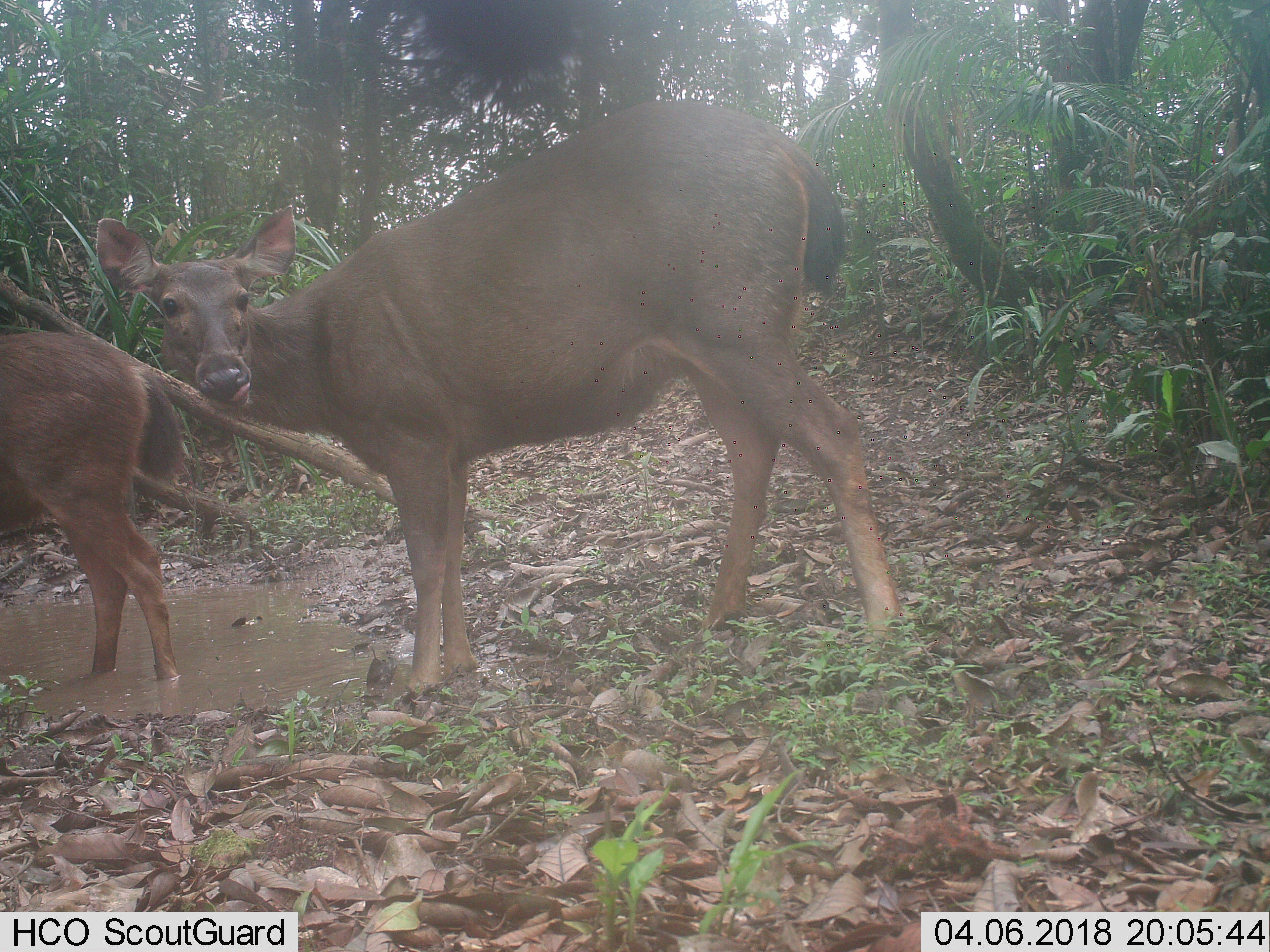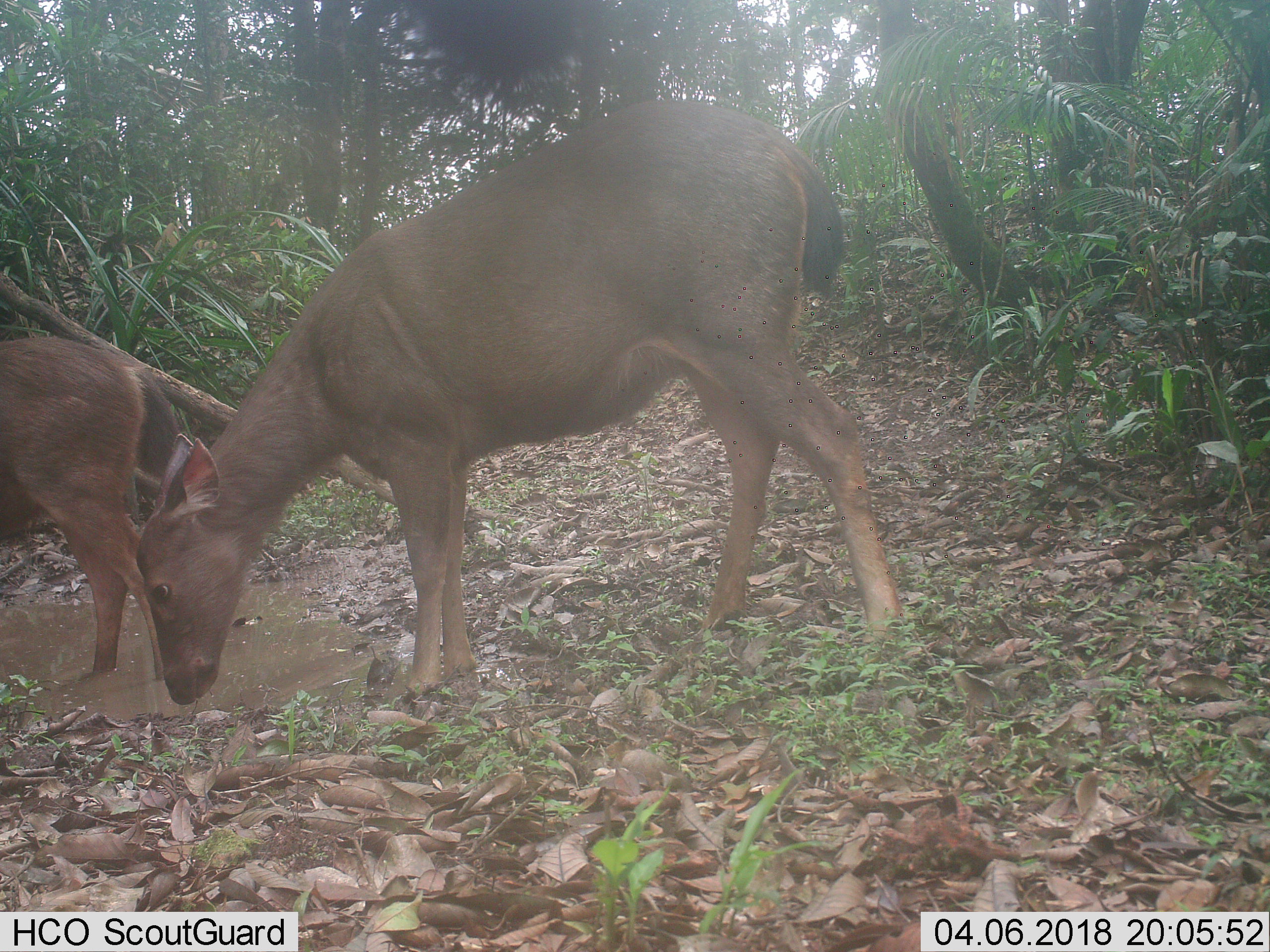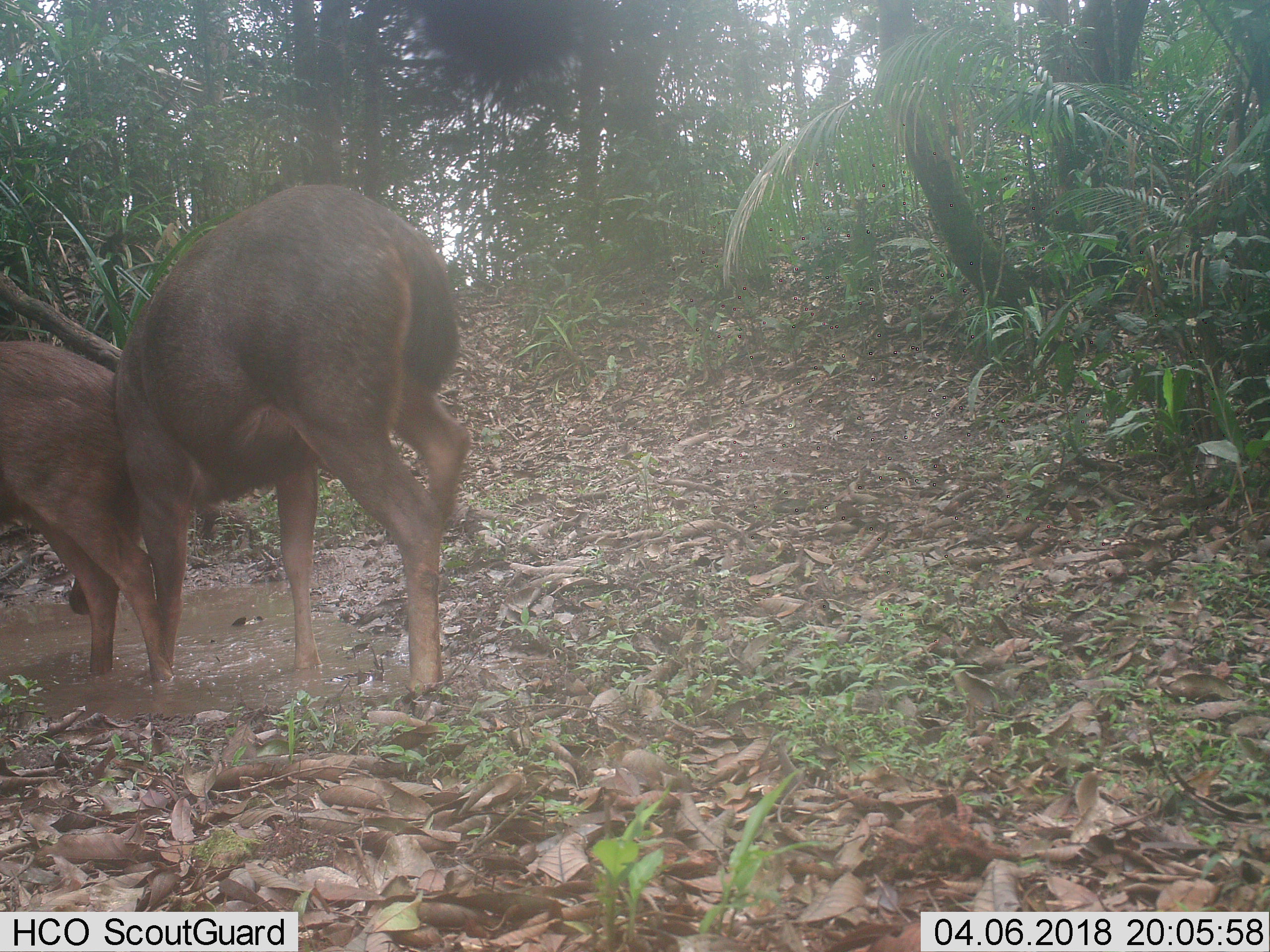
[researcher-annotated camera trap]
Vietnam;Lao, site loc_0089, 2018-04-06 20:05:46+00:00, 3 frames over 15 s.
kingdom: Animalia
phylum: Chordata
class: Mammalia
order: Artiodactyla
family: Cervidae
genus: Rusa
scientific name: Rusa unicolor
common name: sambar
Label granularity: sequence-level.